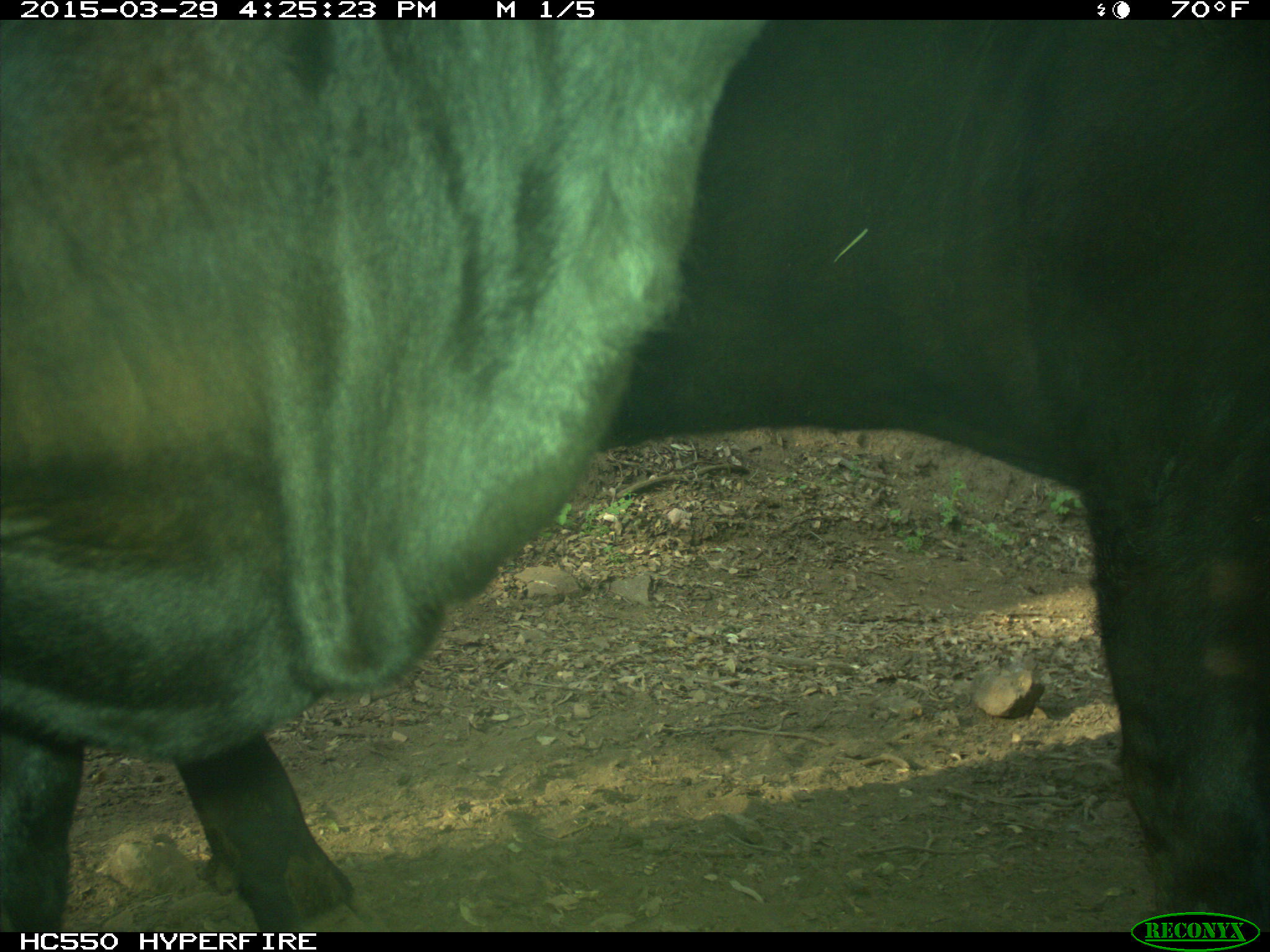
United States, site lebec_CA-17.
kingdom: Animalia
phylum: Chordata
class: Mammalia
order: Artiodactyla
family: Bovidae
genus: Bos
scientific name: Bos taurus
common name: domestic cow